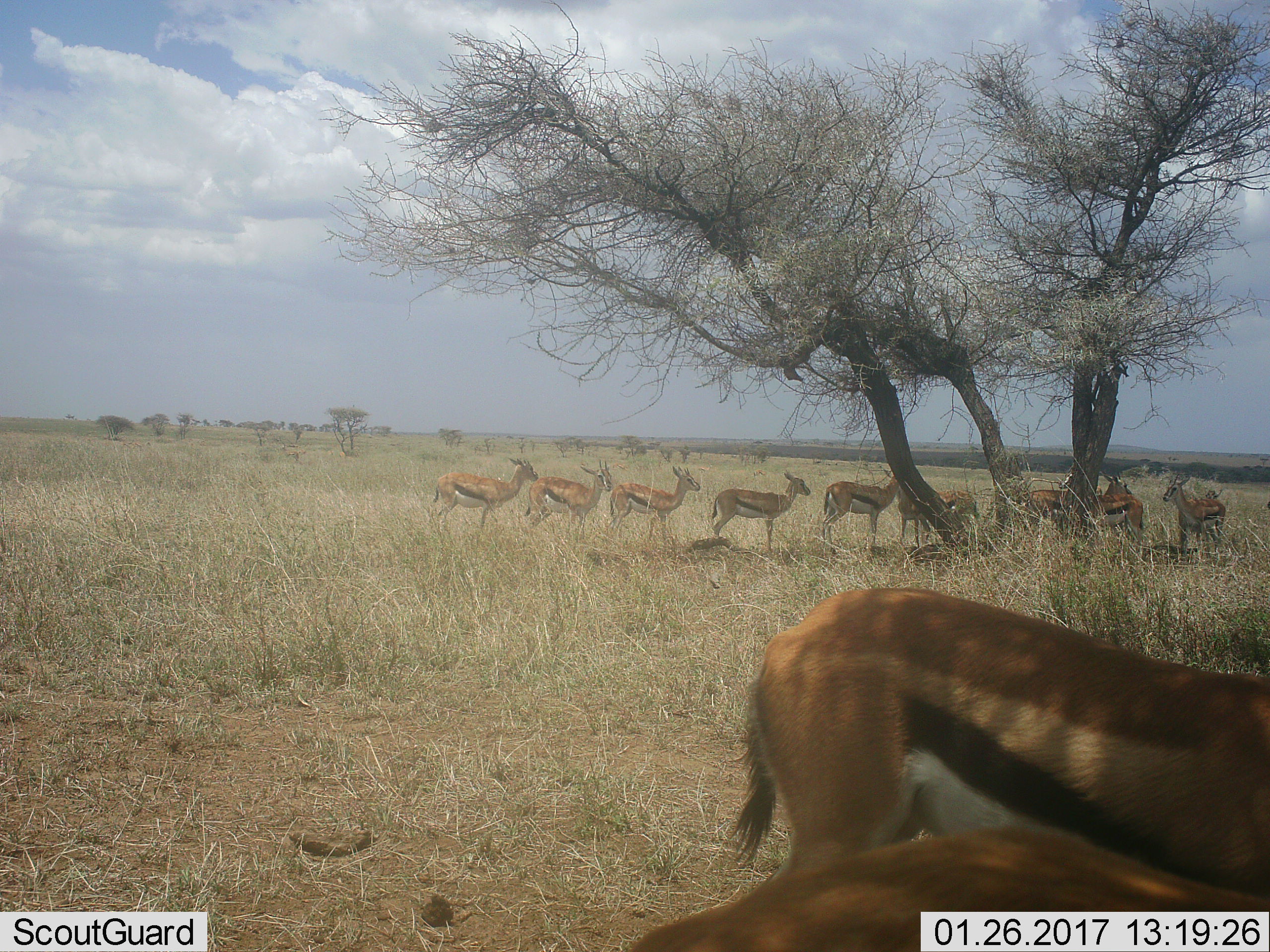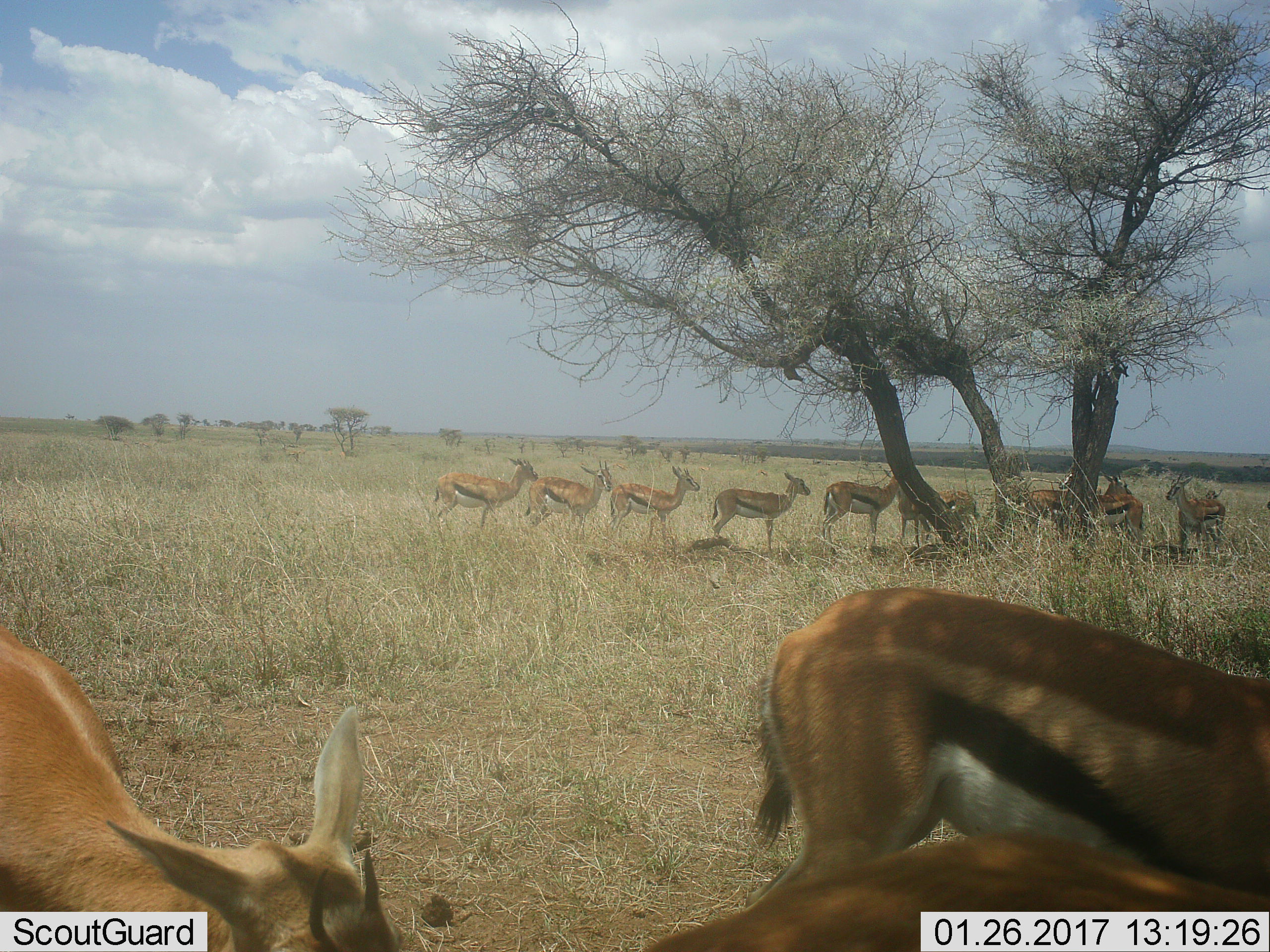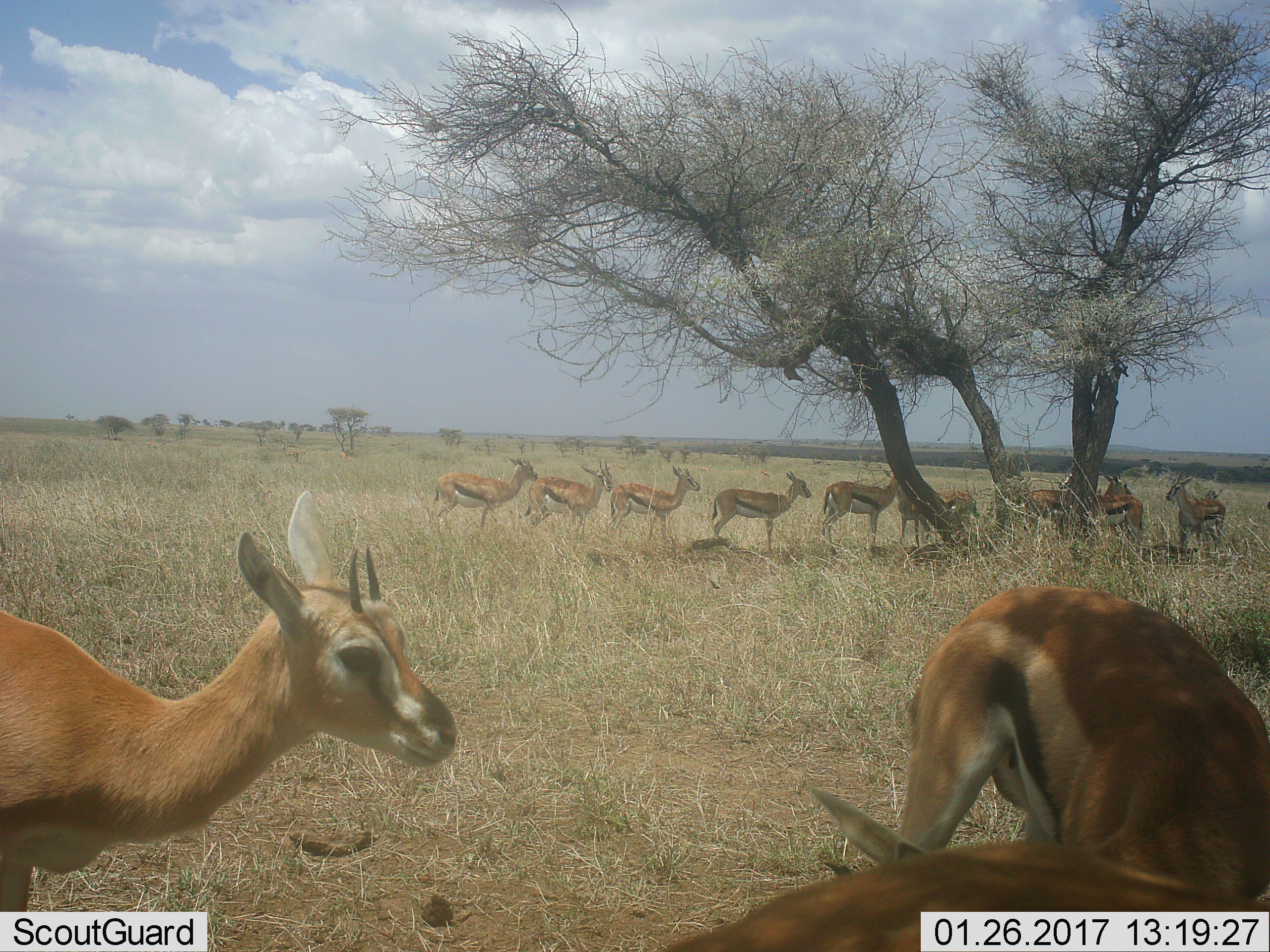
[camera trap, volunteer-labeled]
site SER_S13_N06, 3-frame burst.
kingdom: Animalia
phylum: Chordata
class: Mammalia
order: Artiodactyla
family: Bovidae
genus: Eudorcas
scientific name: Eudorcas thomsonii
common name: thomson's gazelle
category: gazellethomsons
Gazellethomsons (thomson's gazelle) (Eudorcas thomsonii), count 11-50. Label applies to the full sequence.